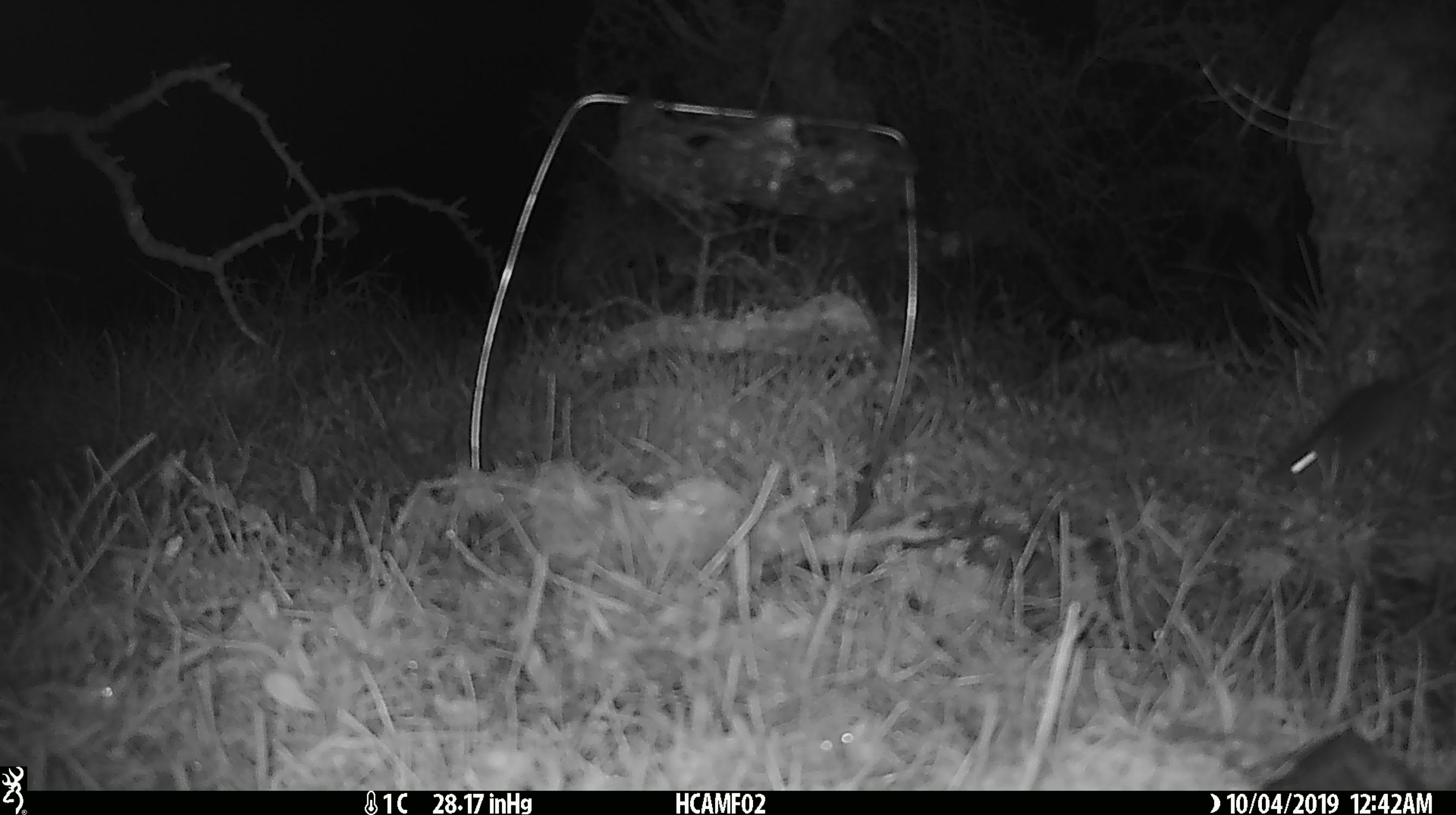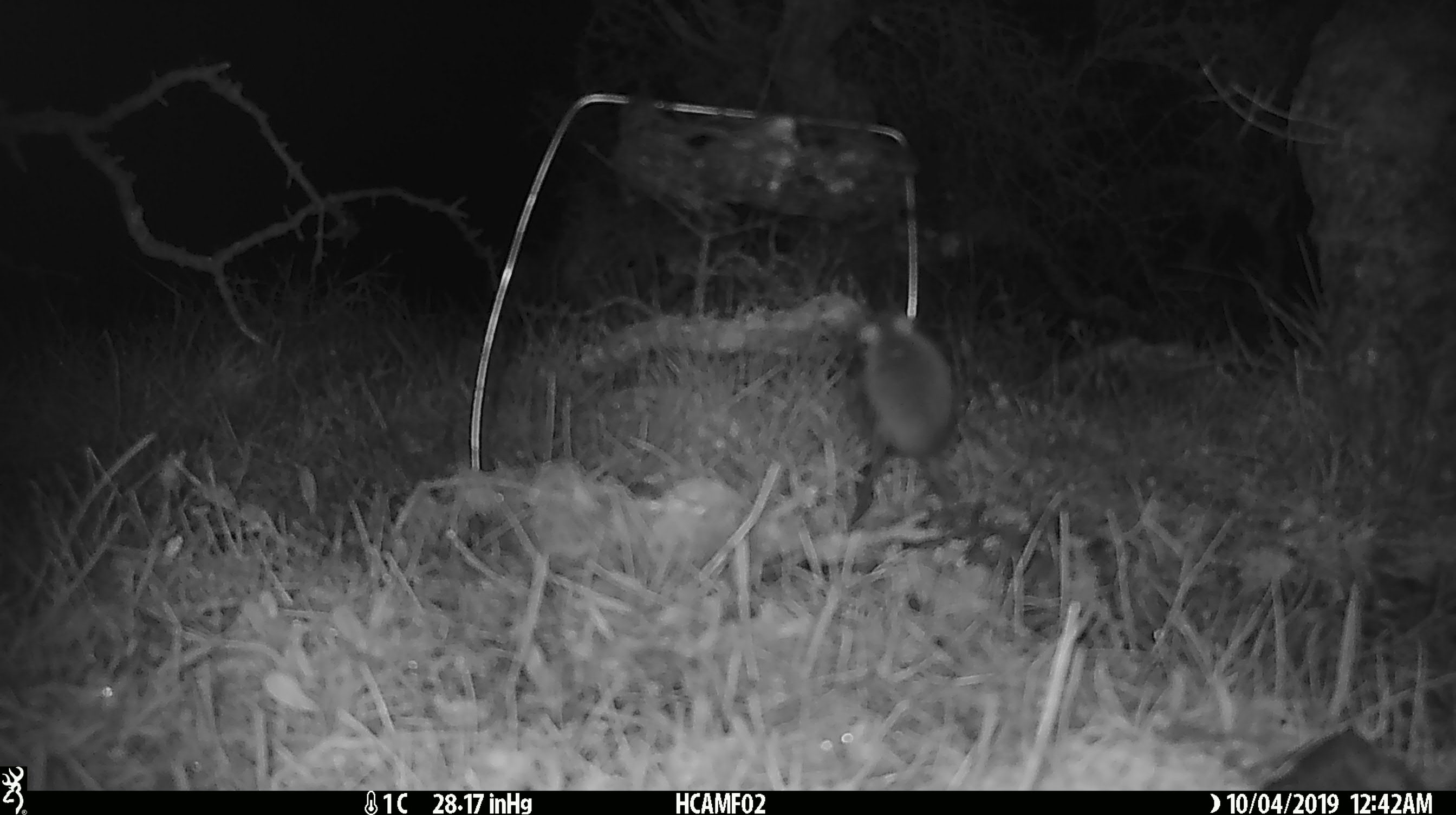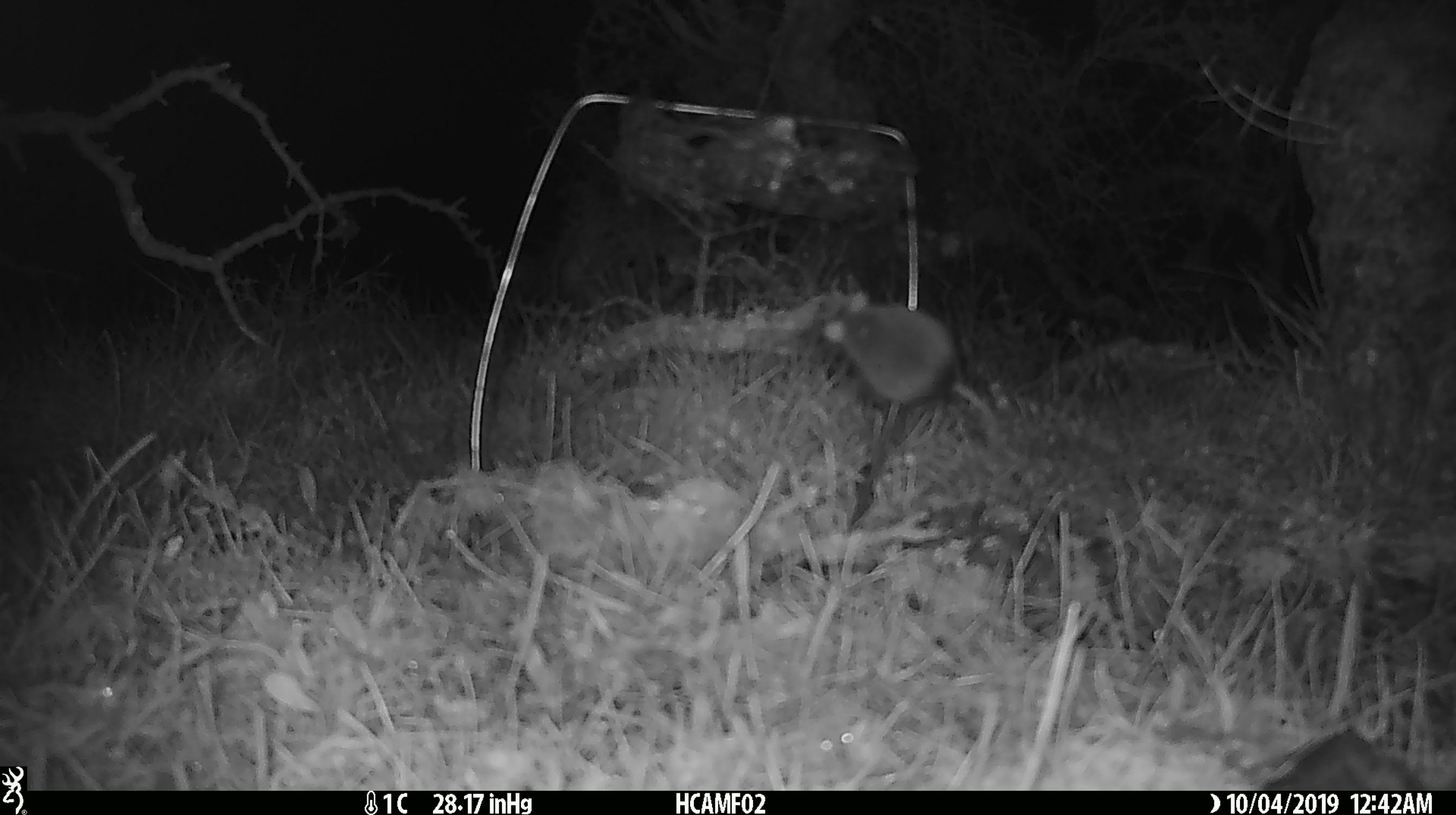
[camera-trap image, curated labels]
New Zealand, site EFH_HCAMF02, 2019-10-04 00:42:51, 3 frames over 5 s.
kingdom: Animalia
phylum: Chordata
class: Mammalia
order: Rodentia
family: Muridae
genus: Mus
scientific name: Mus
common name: mouse